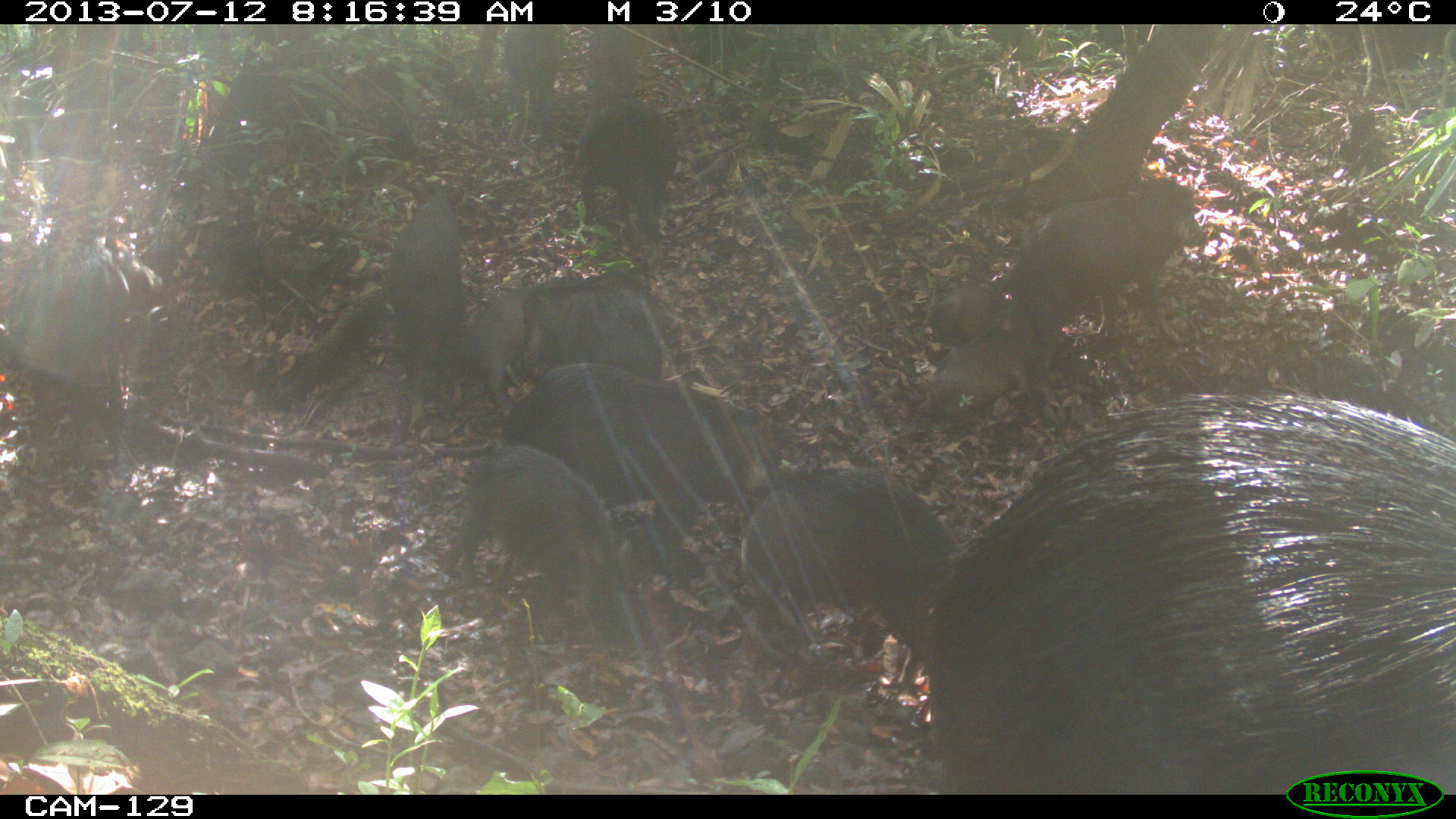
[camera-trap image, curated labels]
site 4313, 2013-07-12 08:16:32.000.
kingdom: Animalia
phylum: Chordata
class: Mammalia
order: Artiodactyla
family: Tayassuidae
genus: Tayassu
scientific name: Tayassu pecari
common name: white-lipped peccary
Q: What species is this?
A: Tayassu pecari (white-lipped peccary).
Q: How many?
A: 20.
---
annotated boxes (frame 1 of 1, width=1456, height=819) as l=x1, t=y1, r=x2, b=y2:
tayassu pecari: l=927, t=387, r=1454, b=792; l=497, t=353, r=766, b=556; l=737, t=463, r=958, b=690; l=445, t=441, r=629, b=643; l=1002, t=176, r=1210, b=348; l=28, t=222, r=165, b=424; l=385, t=177, r=467, b=435; l=569, t=93, r=680, b=249; l=527, t=270, r=671, b=378; l=922, t=313, r=1042, b=418; l=499, t=24, r=568, b=149; l=475, t=281, r=543, b=395; l=928, t=283, r=999, b=346